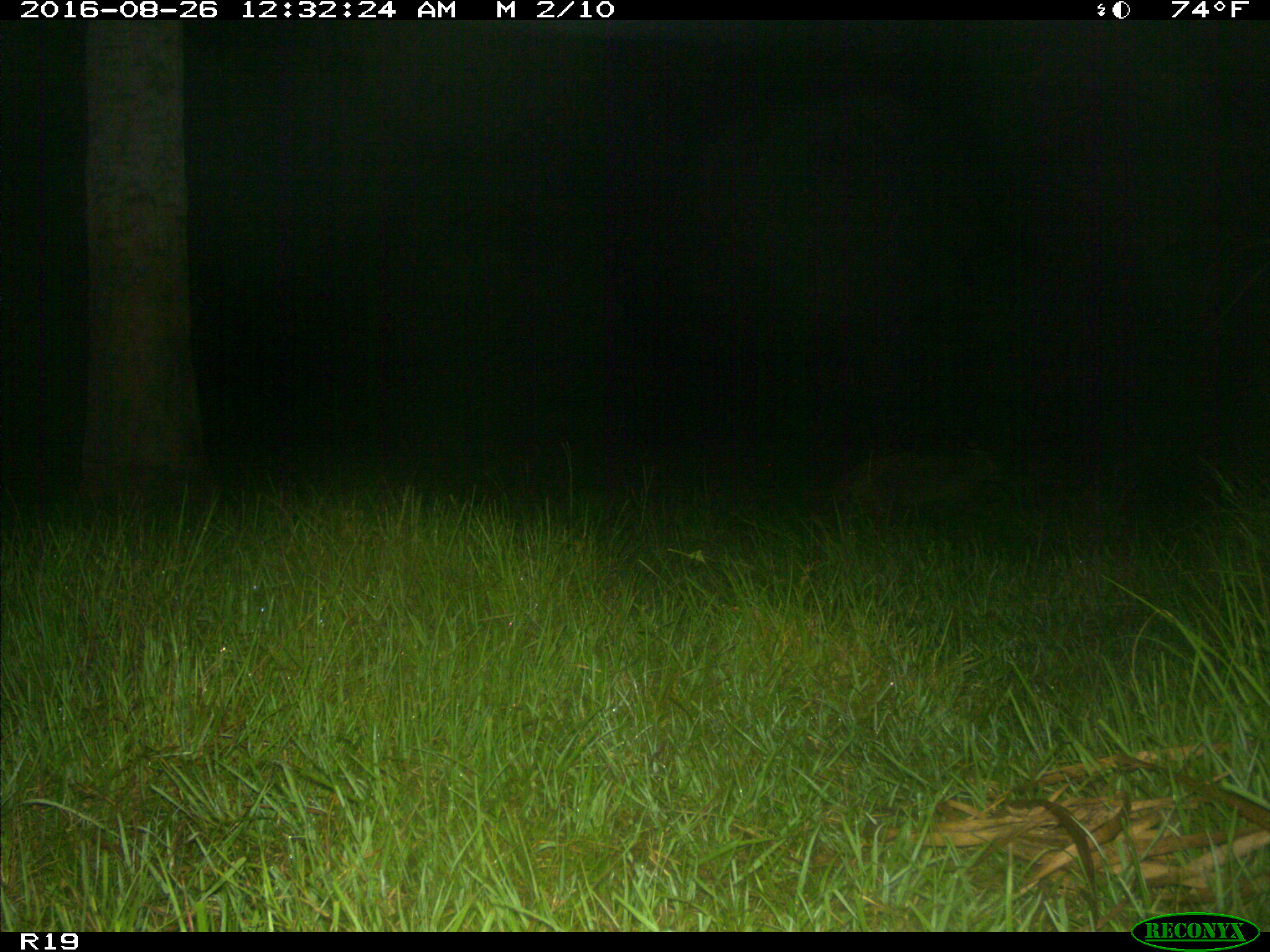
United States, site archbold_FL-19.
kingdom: Animalia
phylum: Chordata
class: Mammalia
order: Carnivora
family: Procyonidae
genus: Procyon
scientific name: Procyon lotor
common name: common raccoon